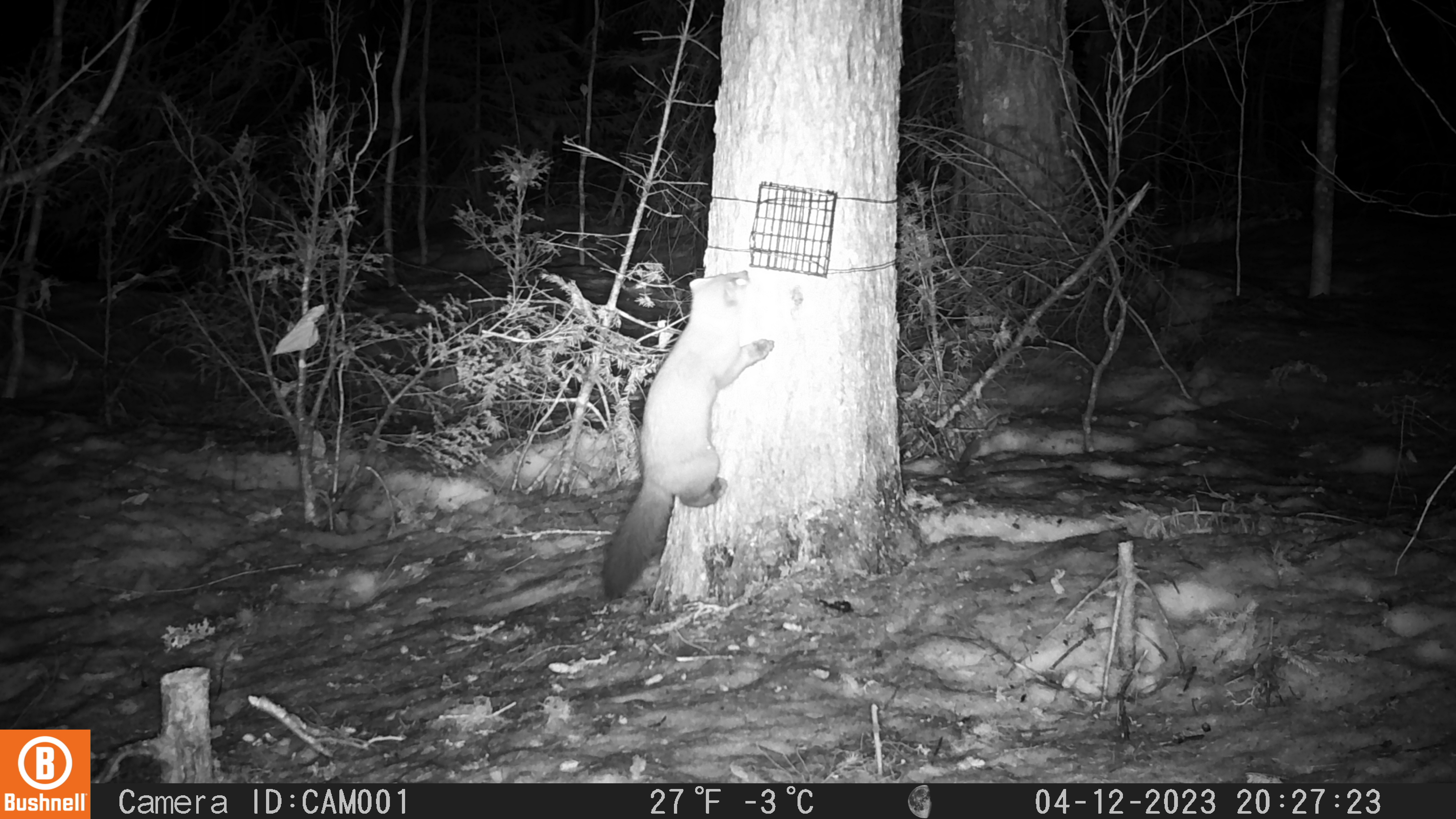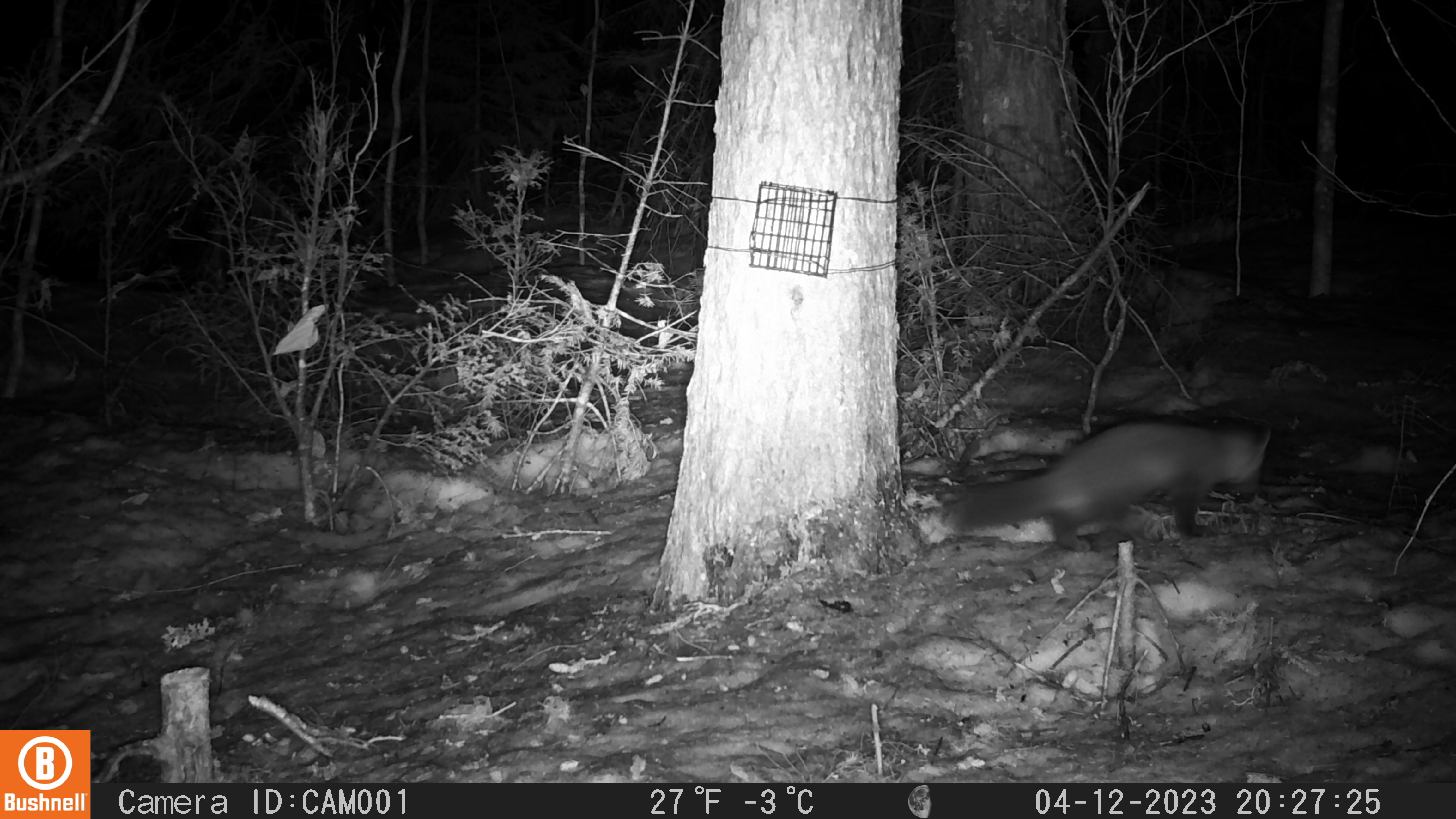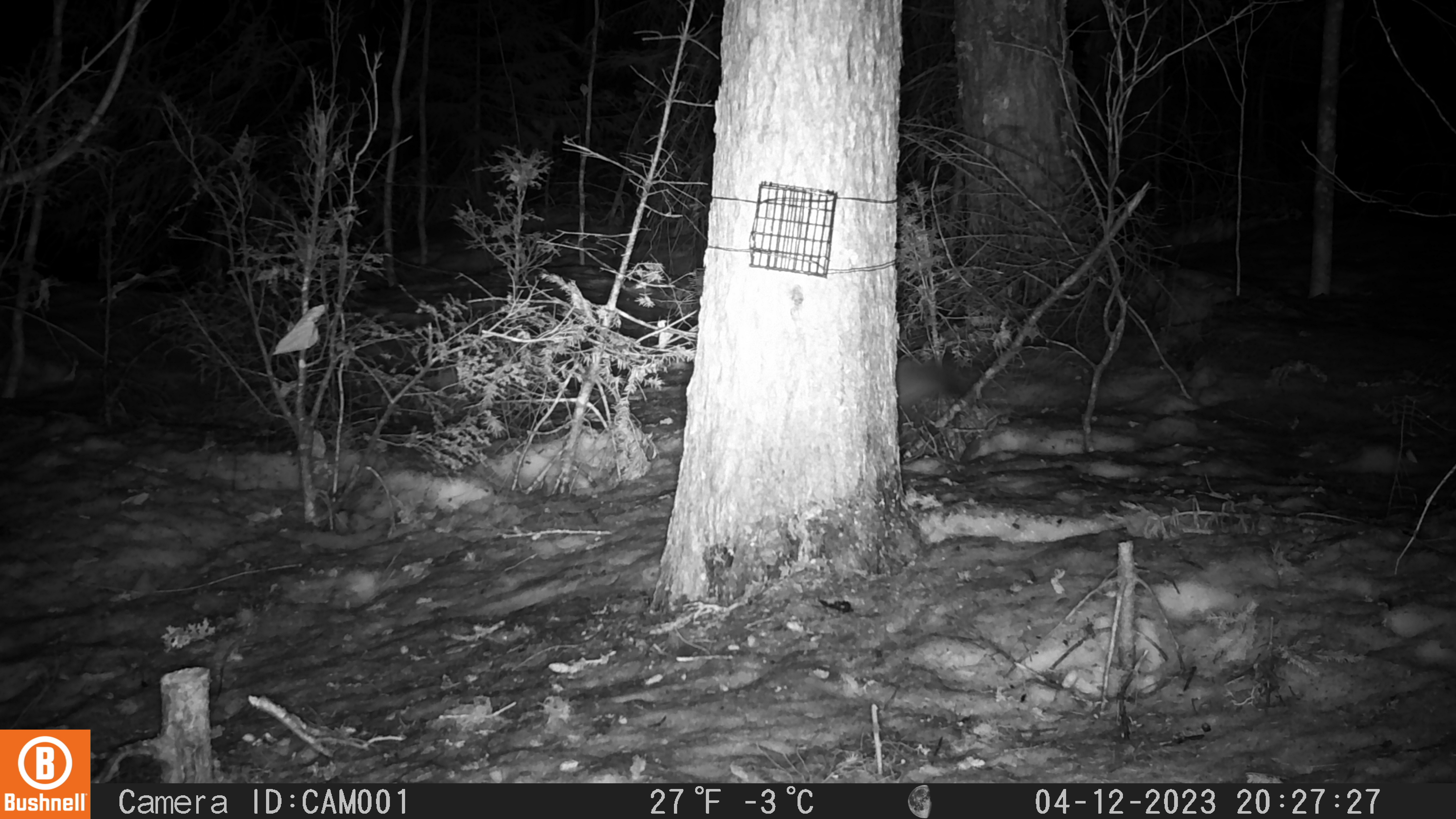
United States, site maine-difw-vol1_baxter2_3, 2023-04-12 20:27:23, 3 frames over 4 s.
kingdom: Animalia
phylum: Chordata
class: Mammalia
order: Carnivora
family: Mustelidae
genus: Martes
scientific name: Martes americana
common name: american marten